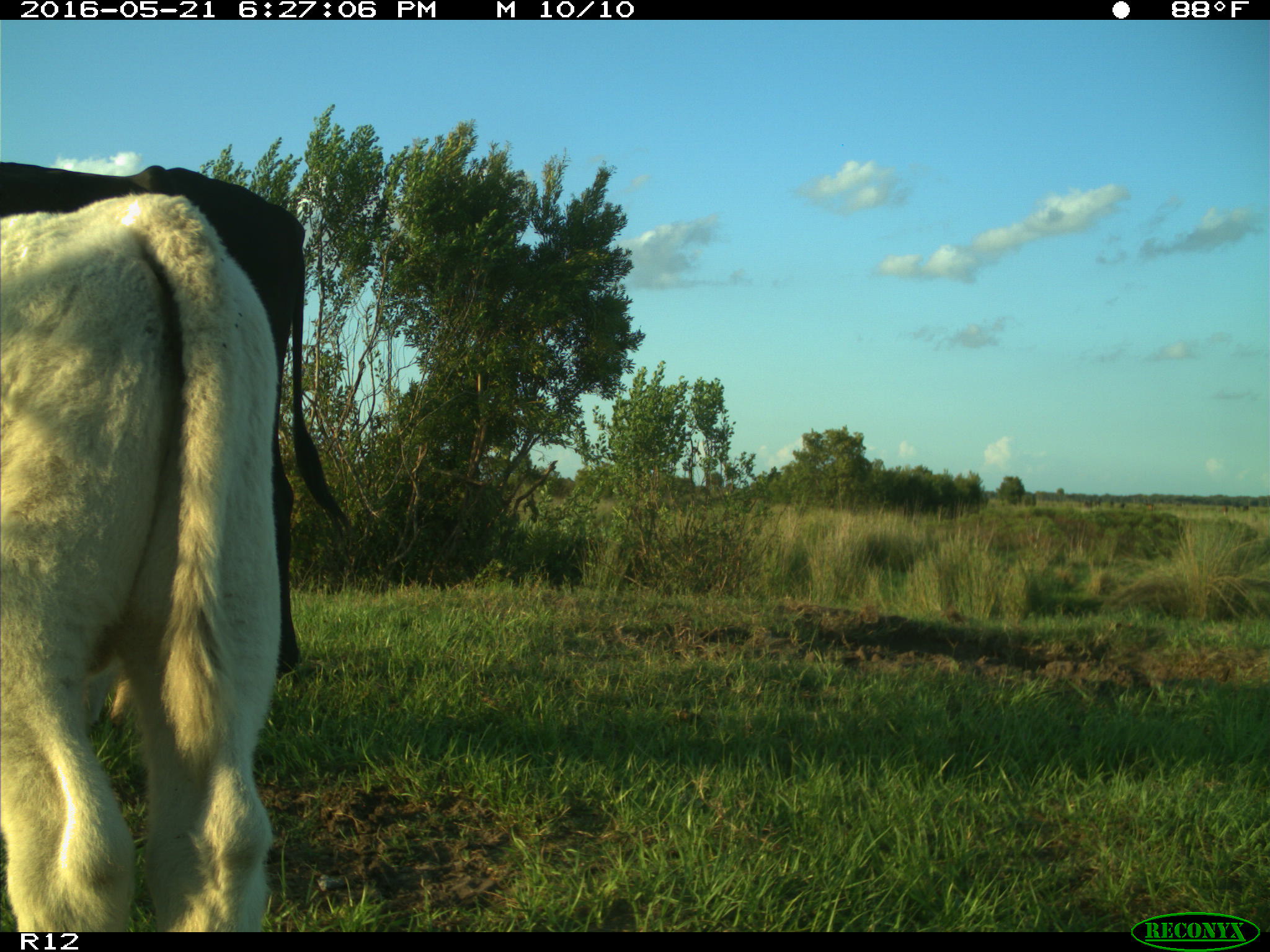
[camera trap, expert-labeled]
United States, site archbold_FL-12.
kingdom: Animalia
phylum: Chordata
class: Mammalia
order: Artiodactyla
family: Bovidae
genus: Bos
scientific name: Bos taurus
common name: domestic cow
Bos taurus (domestic cow).